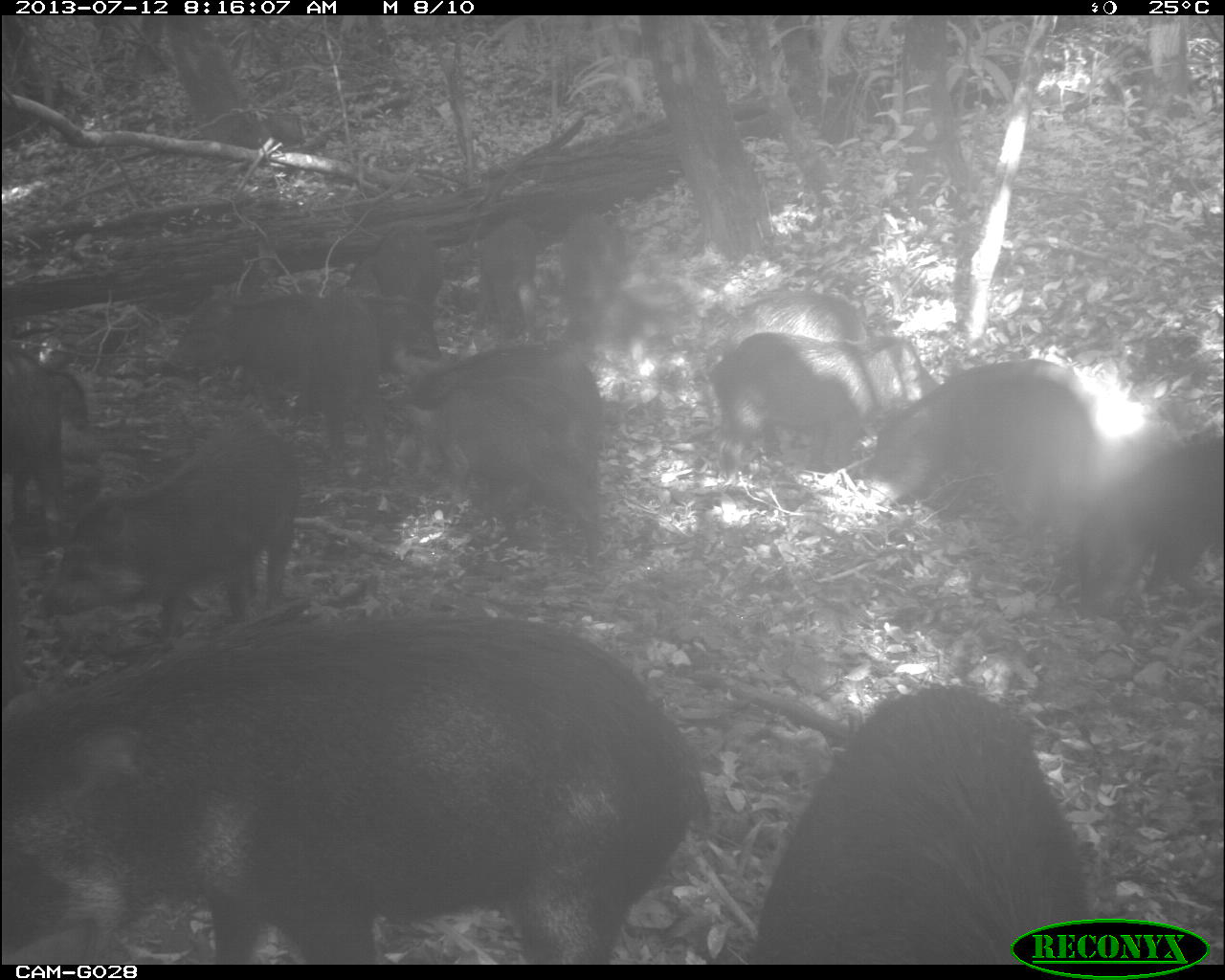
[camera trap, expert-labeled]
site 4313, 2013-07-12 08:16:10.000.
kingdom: Animalia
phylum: Chordata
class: Mammalia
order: Artiodactyla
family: Tayassuidae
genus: Tayassu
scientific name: Tayassu pecari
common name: white-lipped peccary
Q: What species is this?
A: Tayassu pecari (white-lipped peccary).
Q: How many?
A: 20.